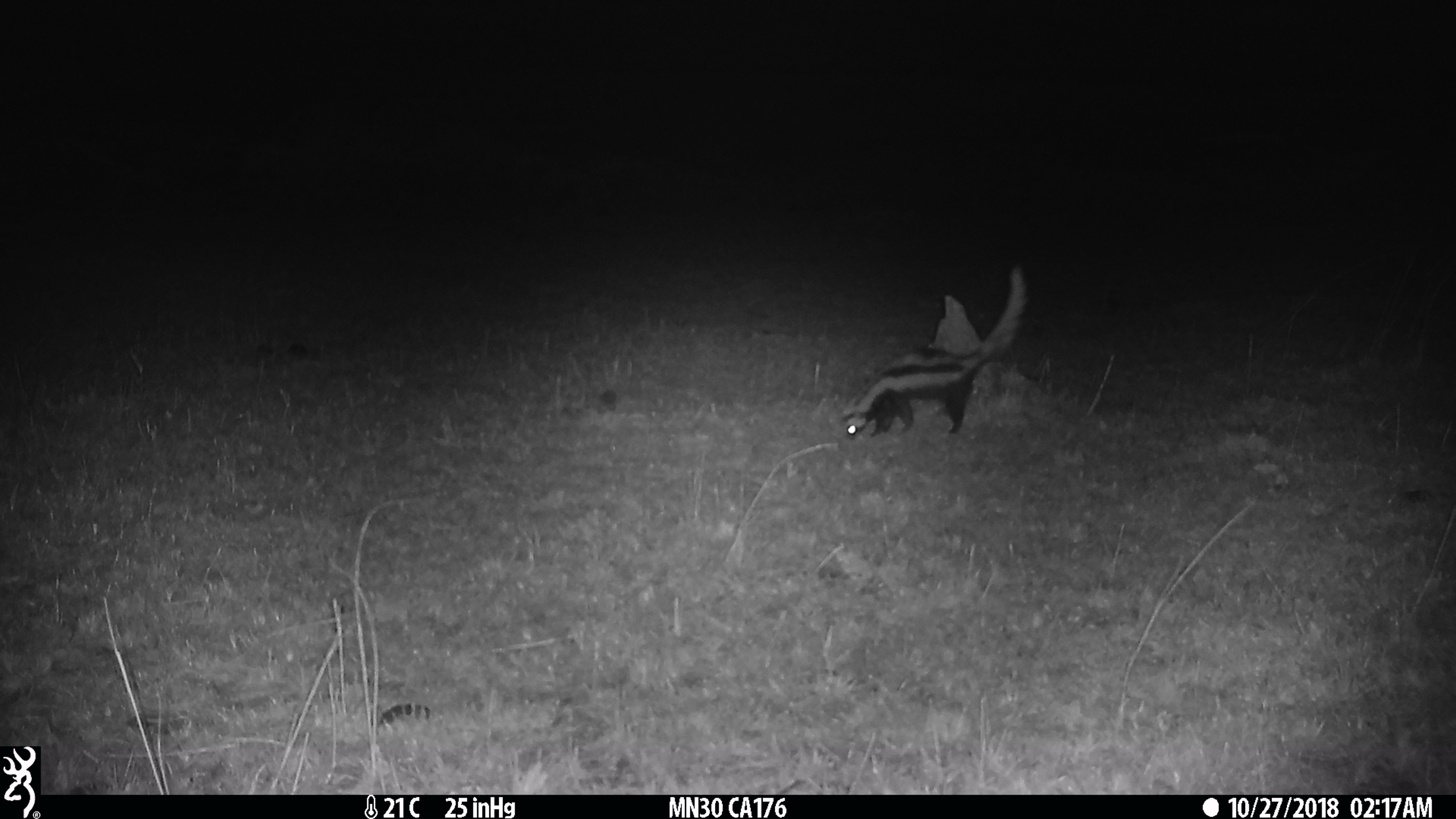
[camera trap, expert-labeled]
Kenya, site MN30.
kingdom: Animalia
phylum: Chordata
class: Mammalia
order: Carnivora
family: Mustelidae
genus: Ictonyx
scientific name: Ictonyx striatus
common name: zorilla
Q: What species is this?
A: Zorilla (Ictonyx striatus).